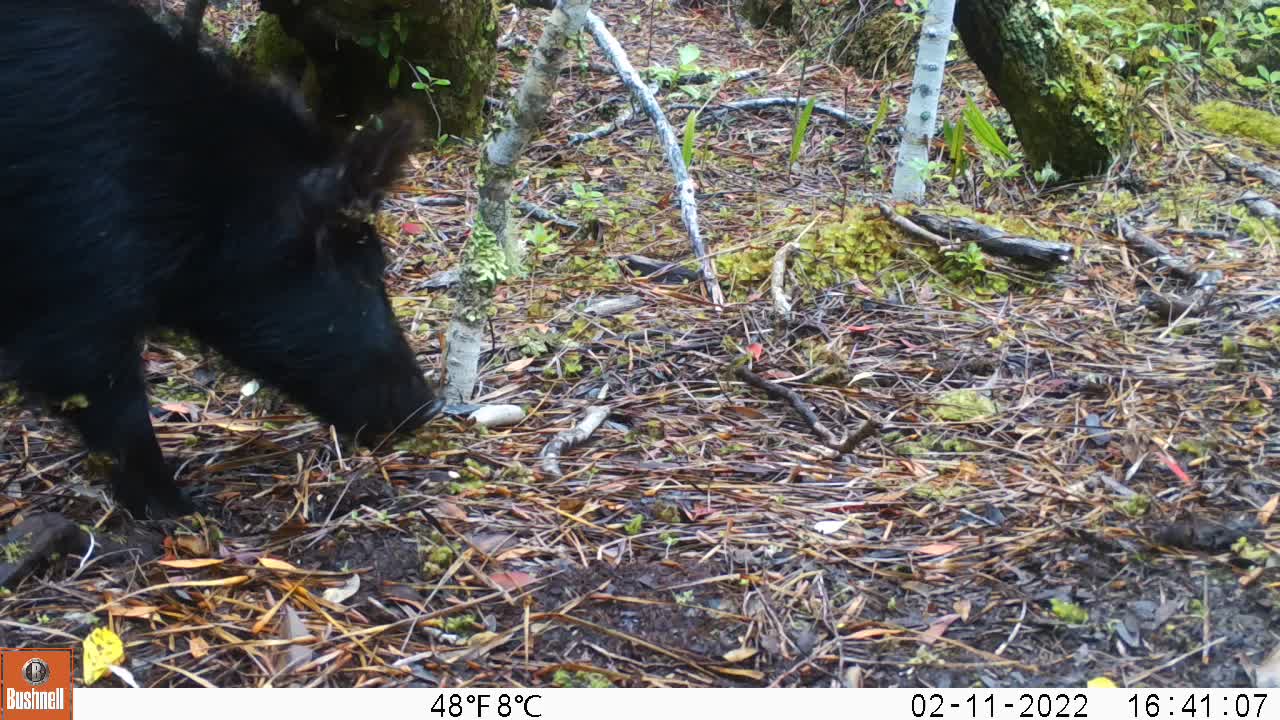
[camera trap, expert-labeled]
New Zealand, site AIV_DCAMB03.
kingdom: Animalia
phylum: Chordata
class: Mammalia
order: Artiodactyla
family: Suidae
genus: Sus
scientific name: Sus scrofa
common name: pig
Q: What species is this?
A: Pig (Sus scrofa).